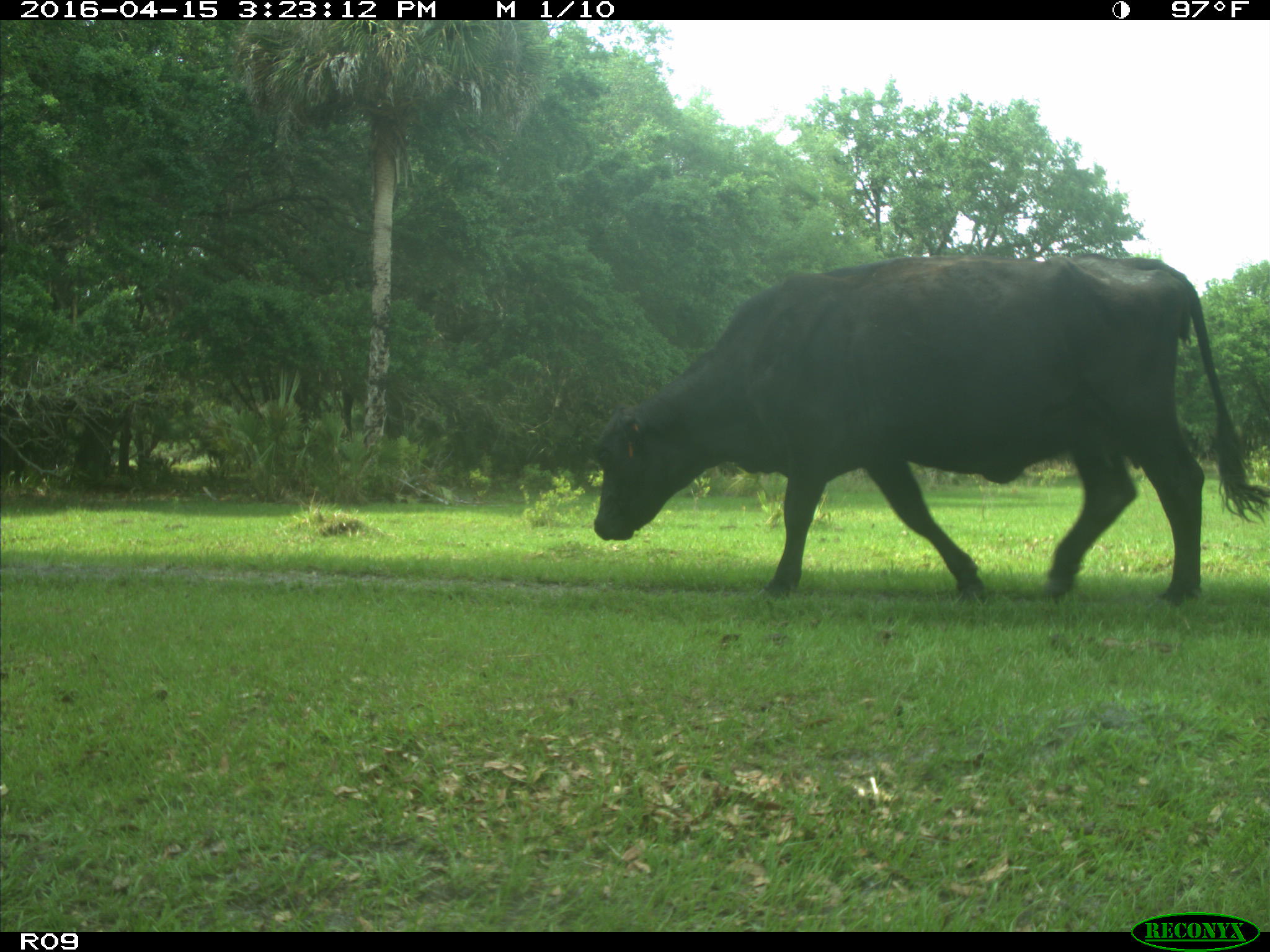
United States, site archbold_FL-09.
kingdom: Animalia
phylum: Chordata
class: Mammalia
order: Artiodactyla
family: Bovidae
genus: Bos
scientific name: Bos taurus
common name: domestic cow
Bos taurus (domestic cow).